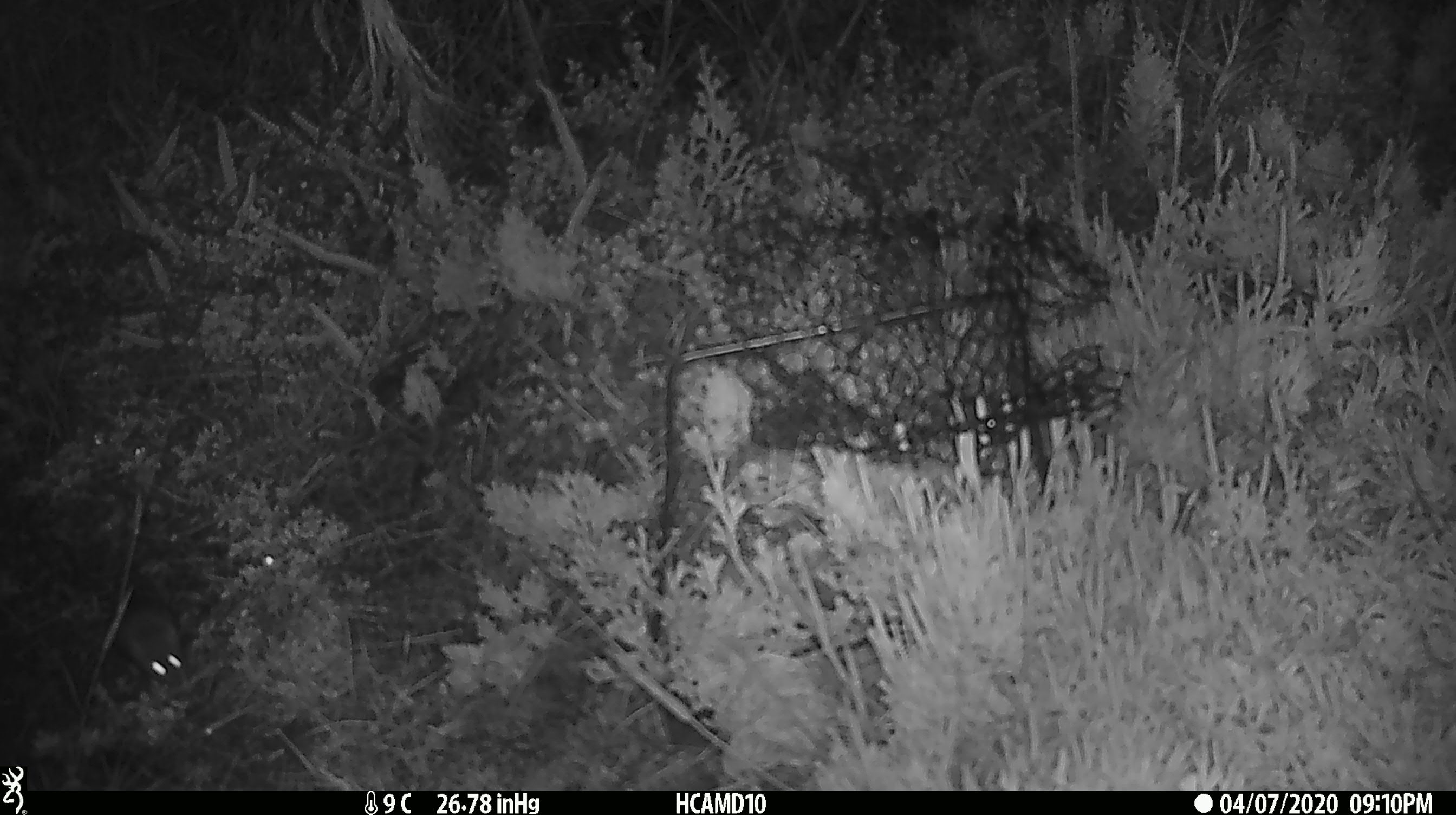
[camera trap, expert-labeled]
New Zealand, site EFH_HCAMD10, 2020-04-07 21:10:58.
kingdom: Animalia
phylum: Chordata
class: Mammalia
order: Rodentia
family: Muridae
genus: Mus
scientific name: Mus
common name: mouse